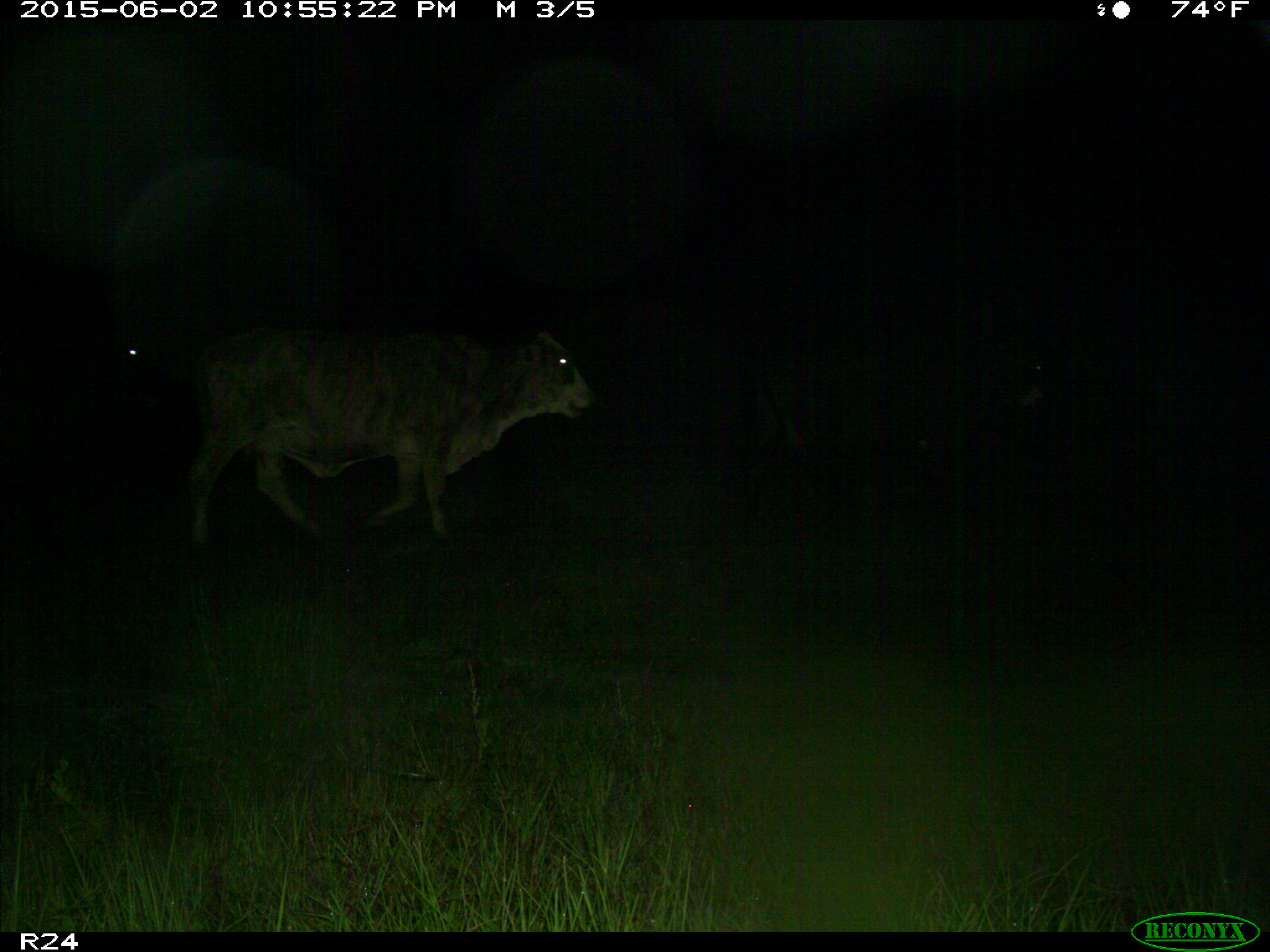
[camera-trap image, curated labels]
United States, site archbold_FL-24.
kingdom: Animalia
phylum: Chordata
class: Mammalia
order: Artiodactyla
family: Bovidae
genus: Bos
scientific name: Bos taurus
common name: domestic cow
Bos taurus (domestic cow).